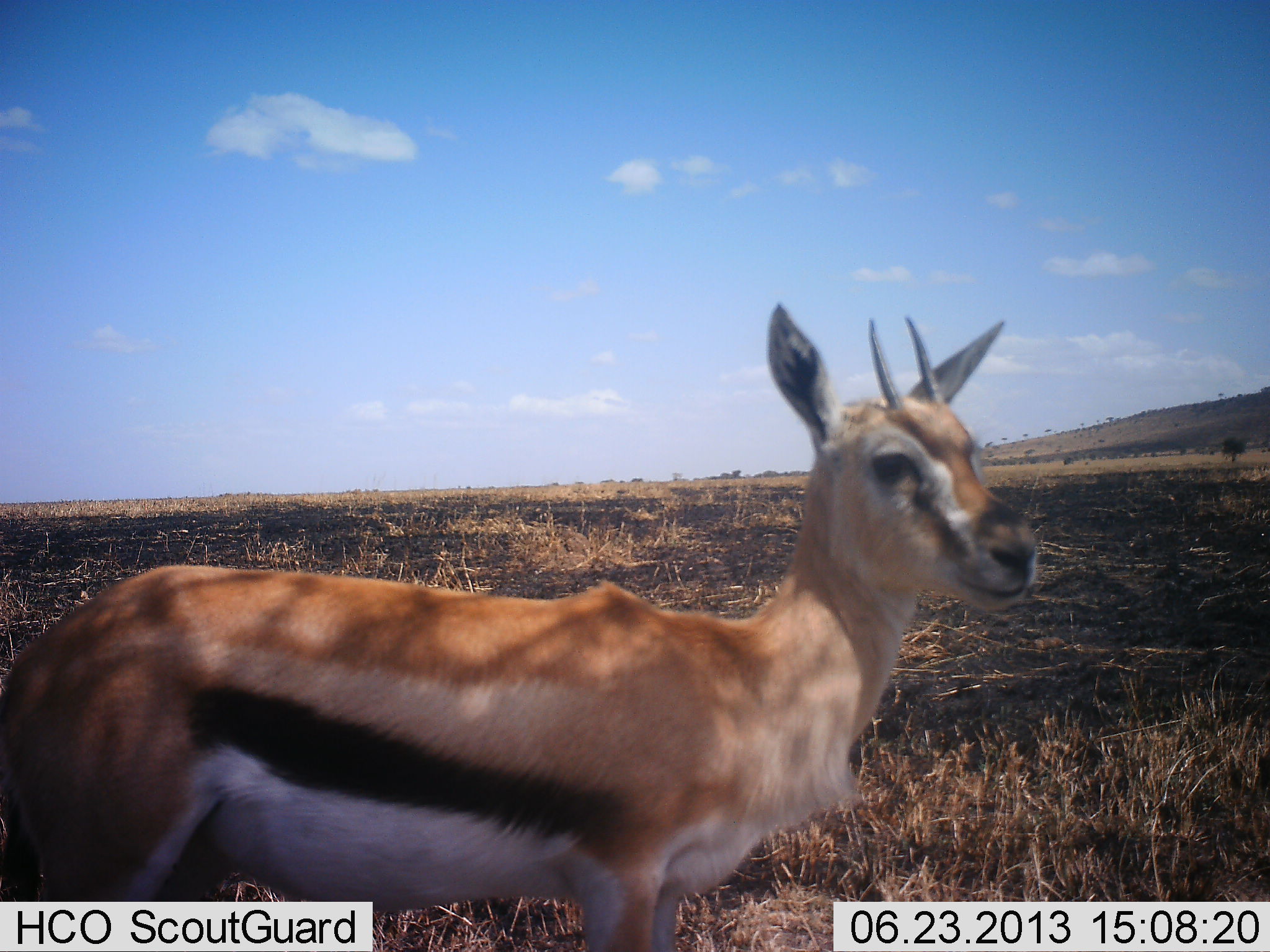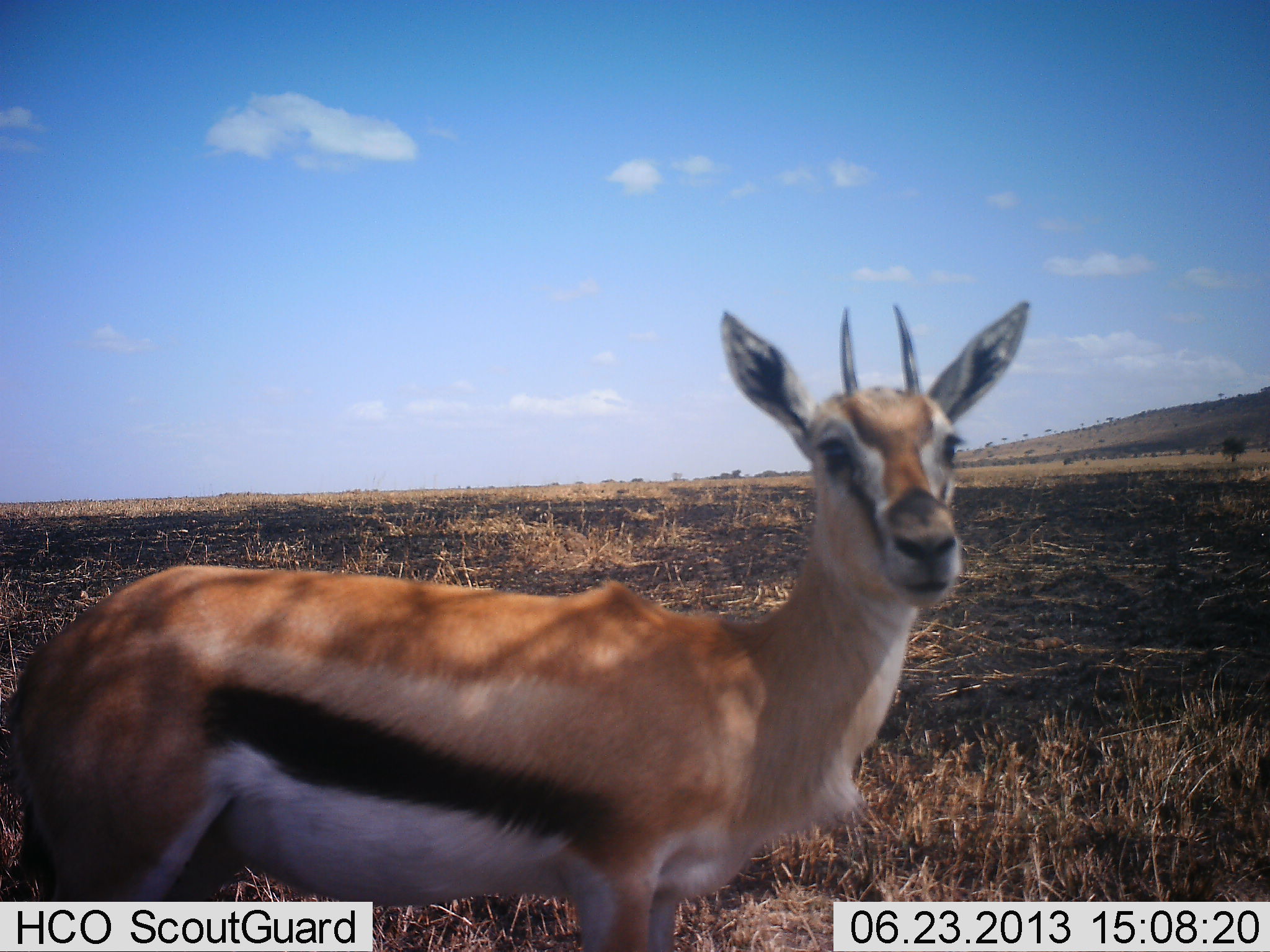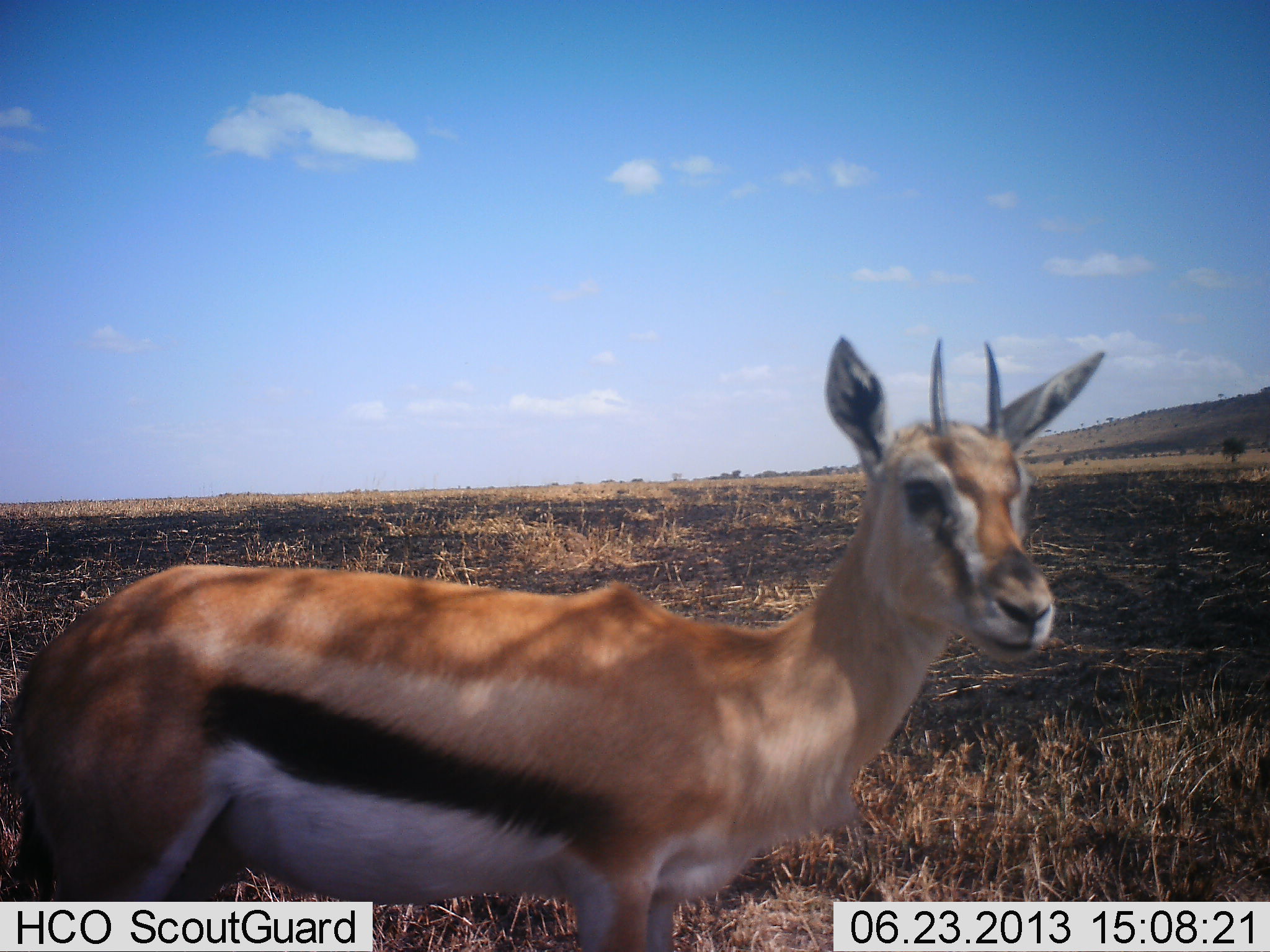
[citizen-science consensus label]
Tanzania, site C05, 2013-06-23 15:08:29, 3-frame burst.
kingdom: Animalia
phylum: Chordata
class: Mammalia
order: Artiodactyla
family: Bovidae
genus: Eudorcas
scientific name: Eudorcas thomsonii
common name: thomson's gazelle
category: gazellethomsons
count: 1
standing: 100%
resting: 0%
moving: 0%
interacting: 10%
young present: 0%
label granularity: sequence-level